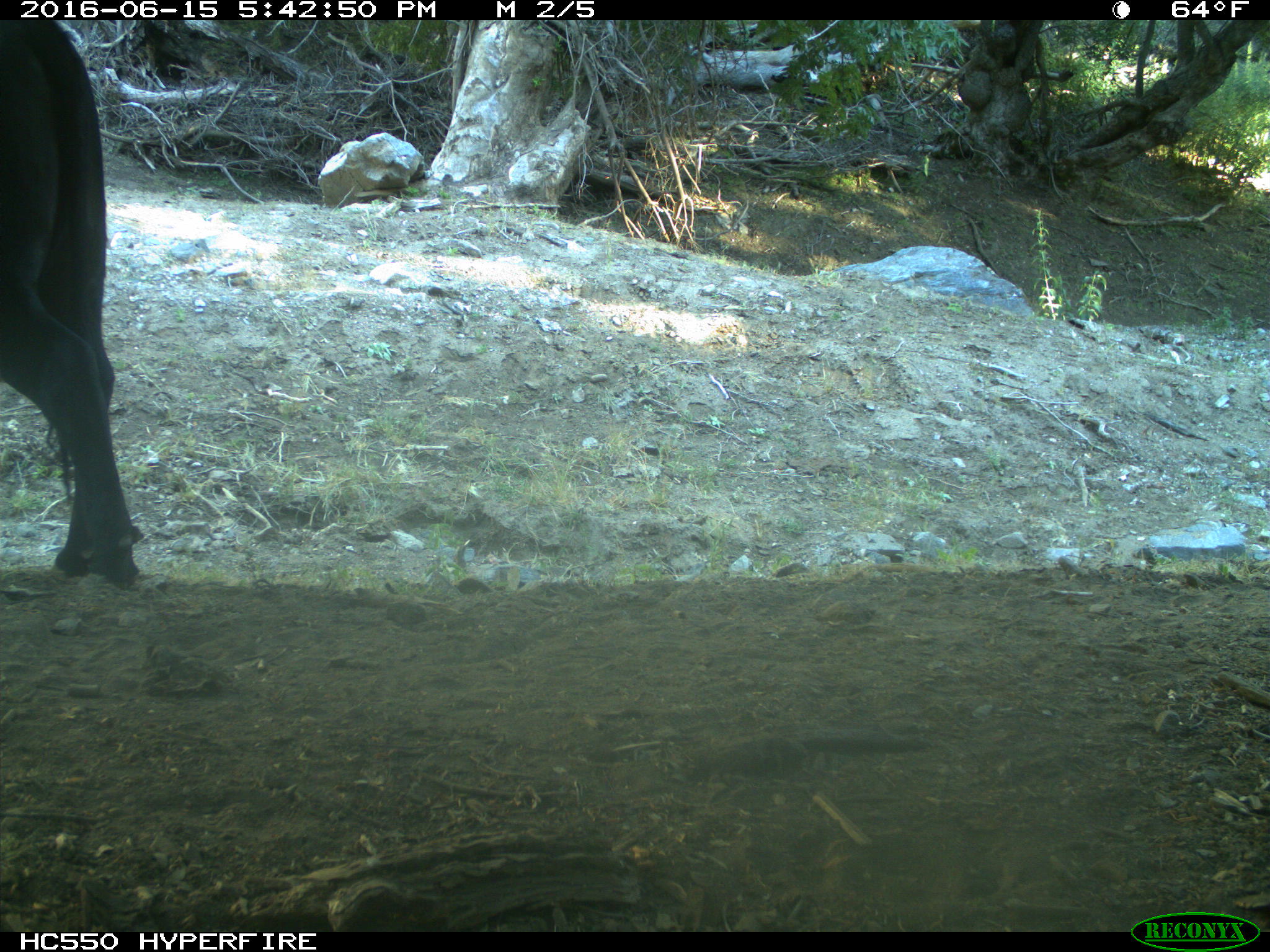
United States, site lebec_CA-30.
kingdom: Animalia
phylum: Chordata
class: Mammalia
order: Artiodactyla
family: Bovidae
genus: Bos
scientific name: Bos taurus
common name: domestic cow